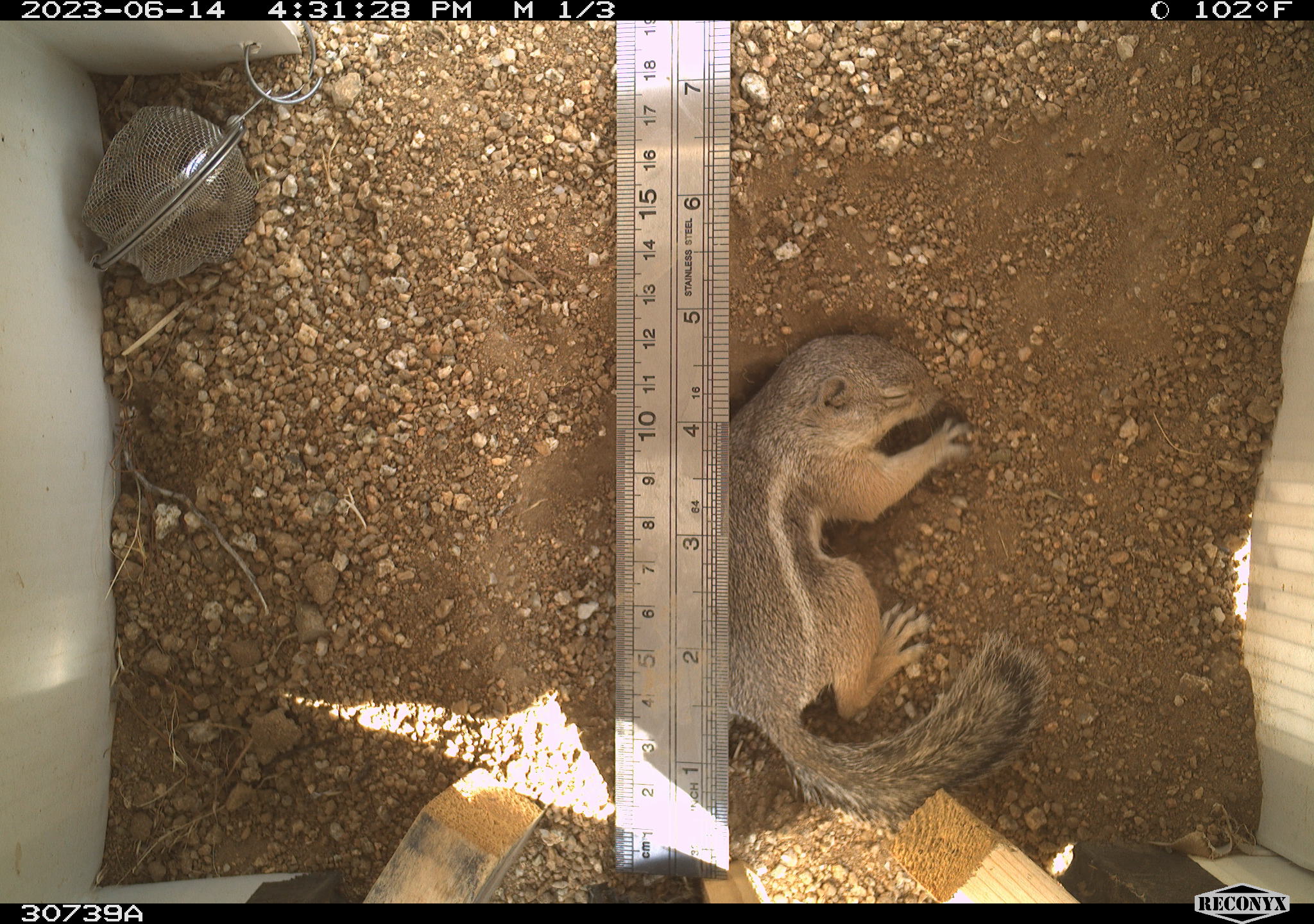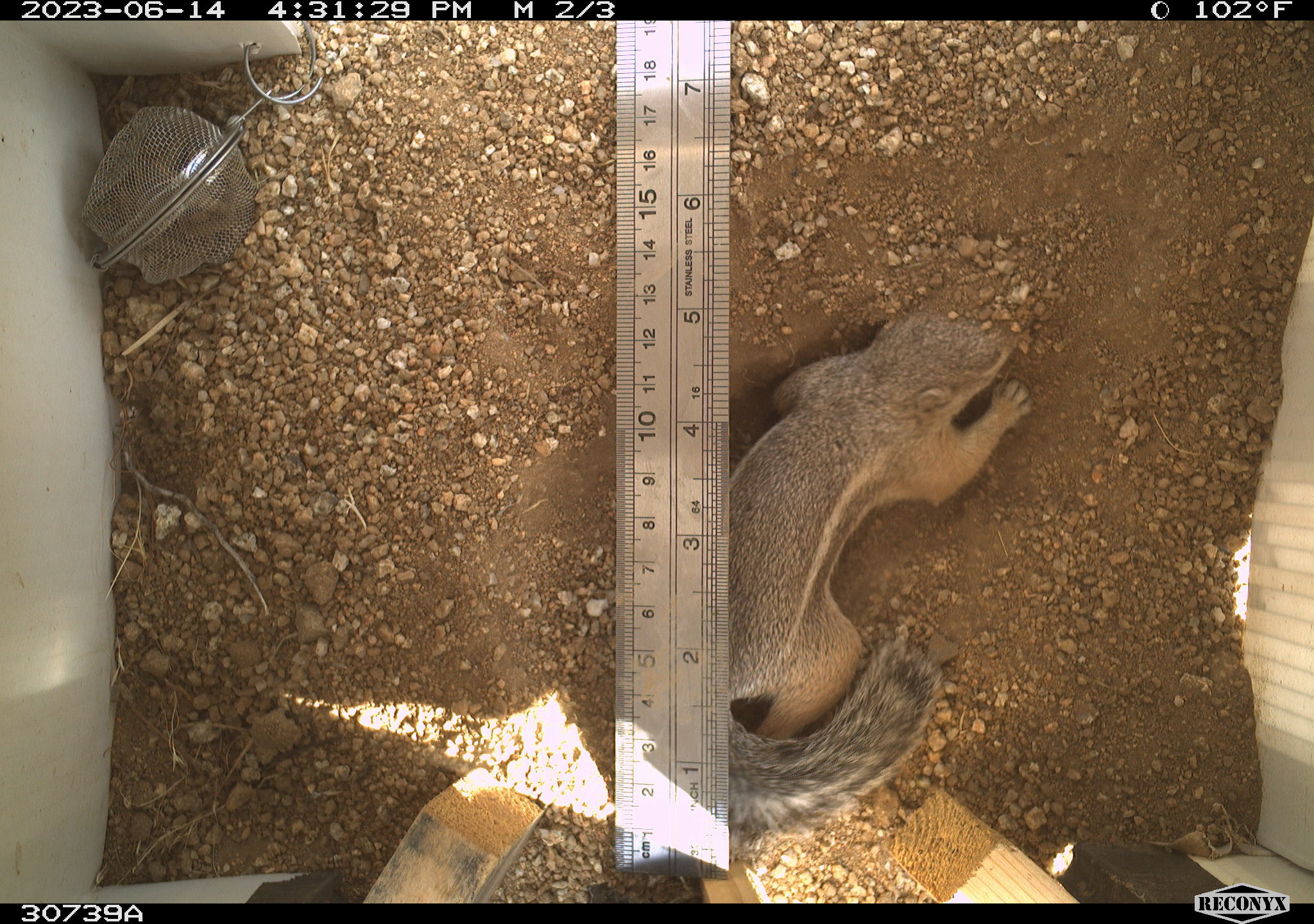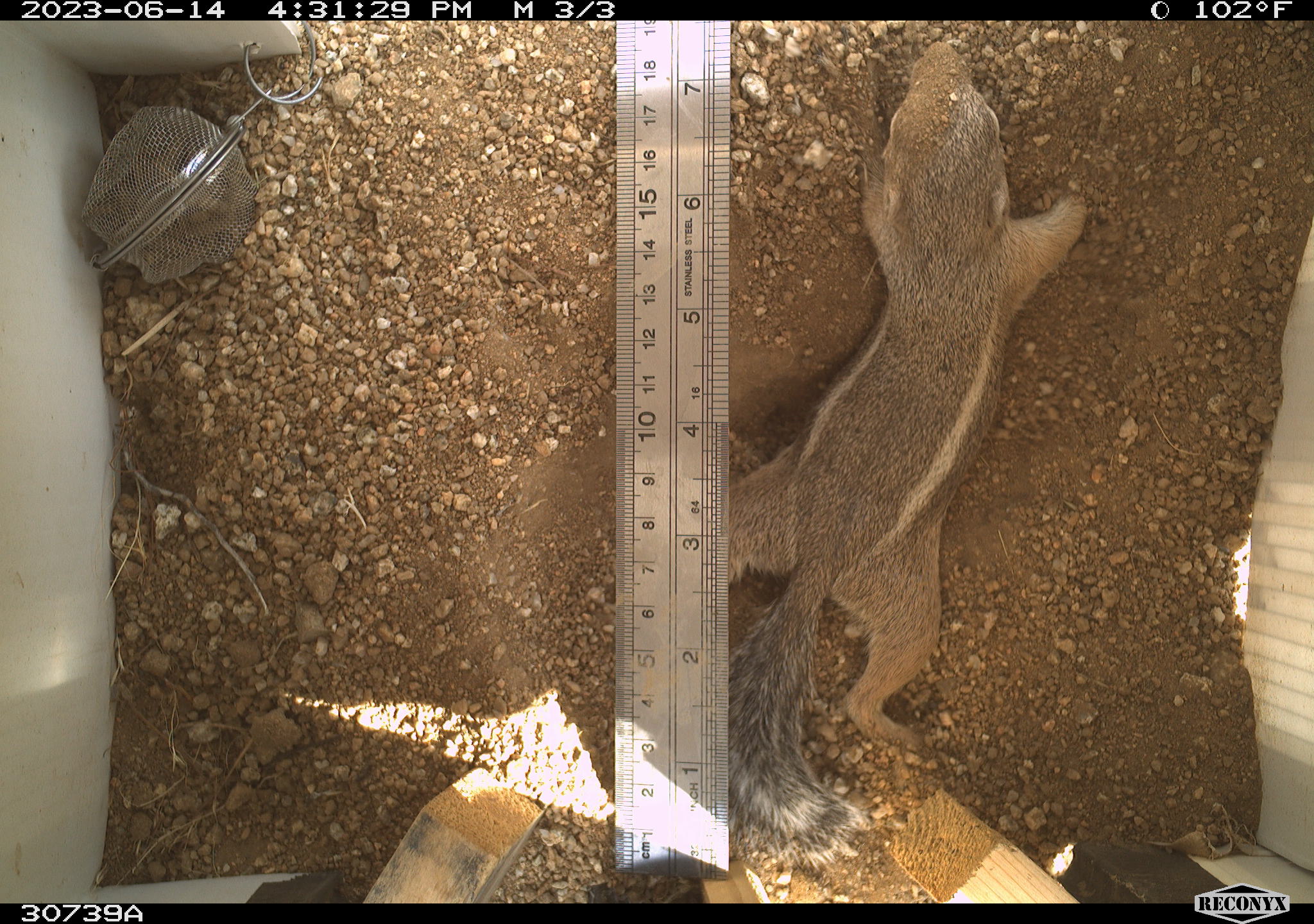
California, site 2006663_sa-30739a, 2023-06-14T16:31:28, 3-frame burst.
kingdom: Animalia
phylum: Chordata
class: Mammalia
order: Rodentia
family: Sciuridae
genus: Ammospermophilus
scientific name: Ammospermophilus leucurus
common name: white-tailed antelope squirrel